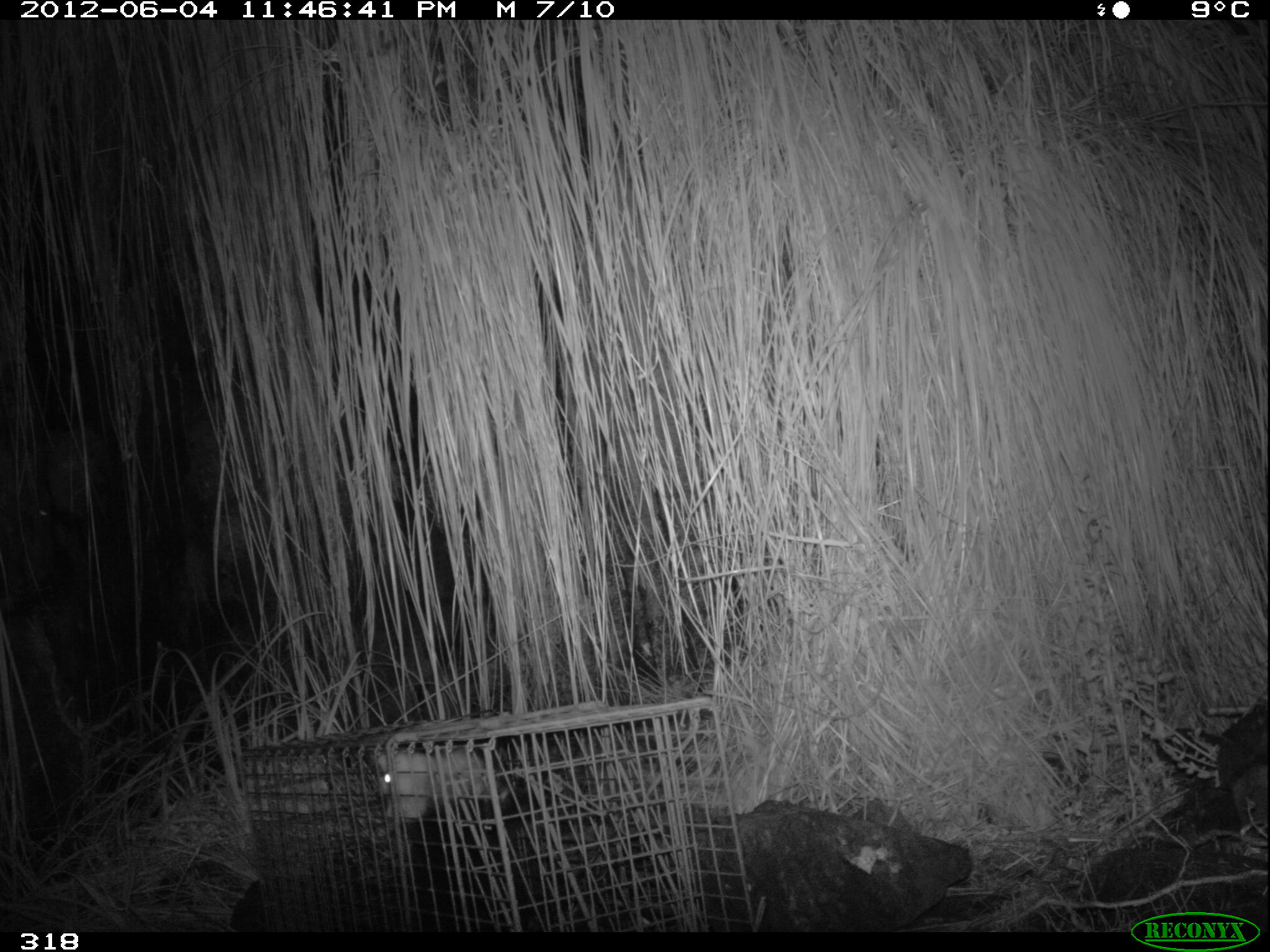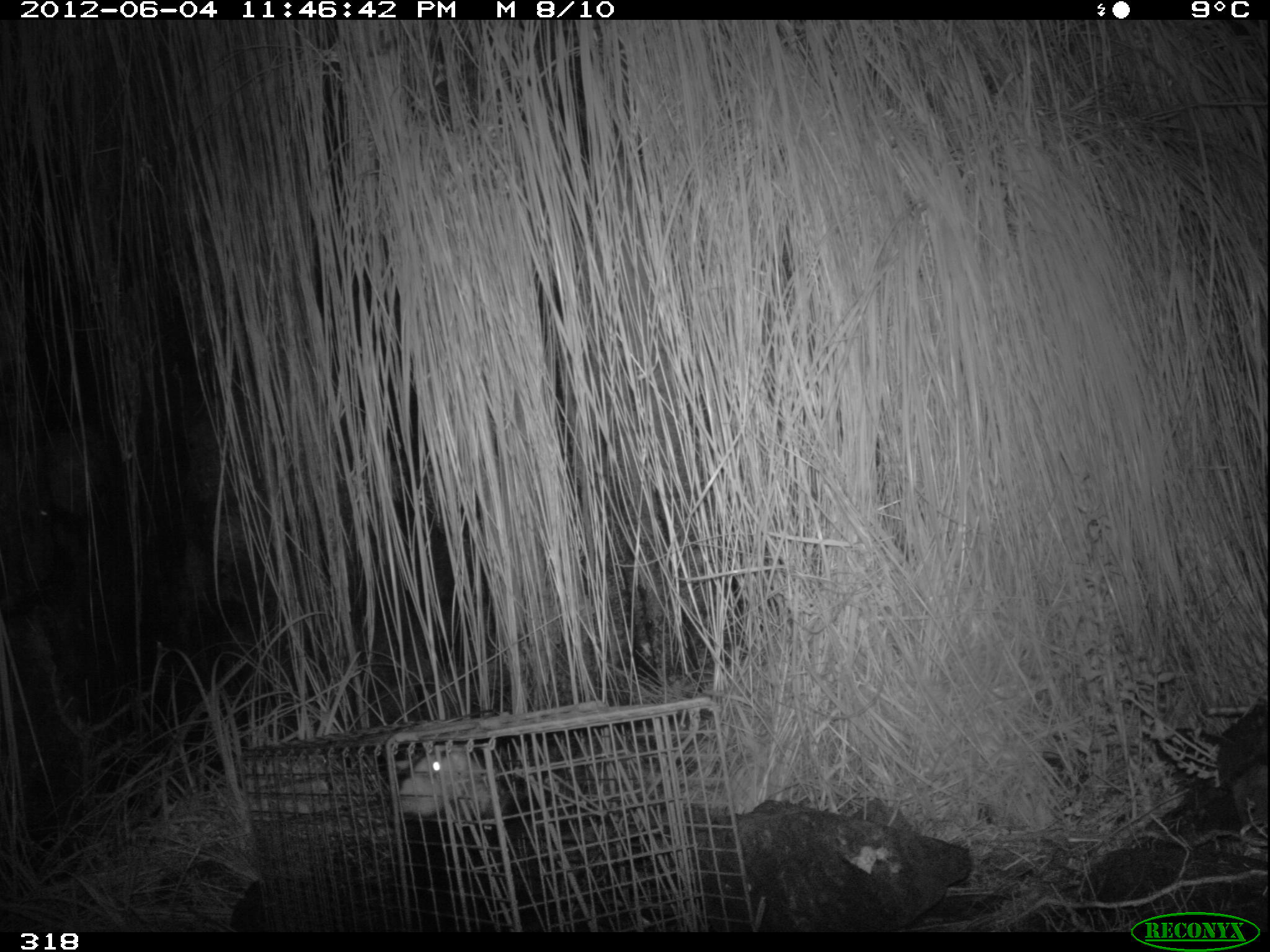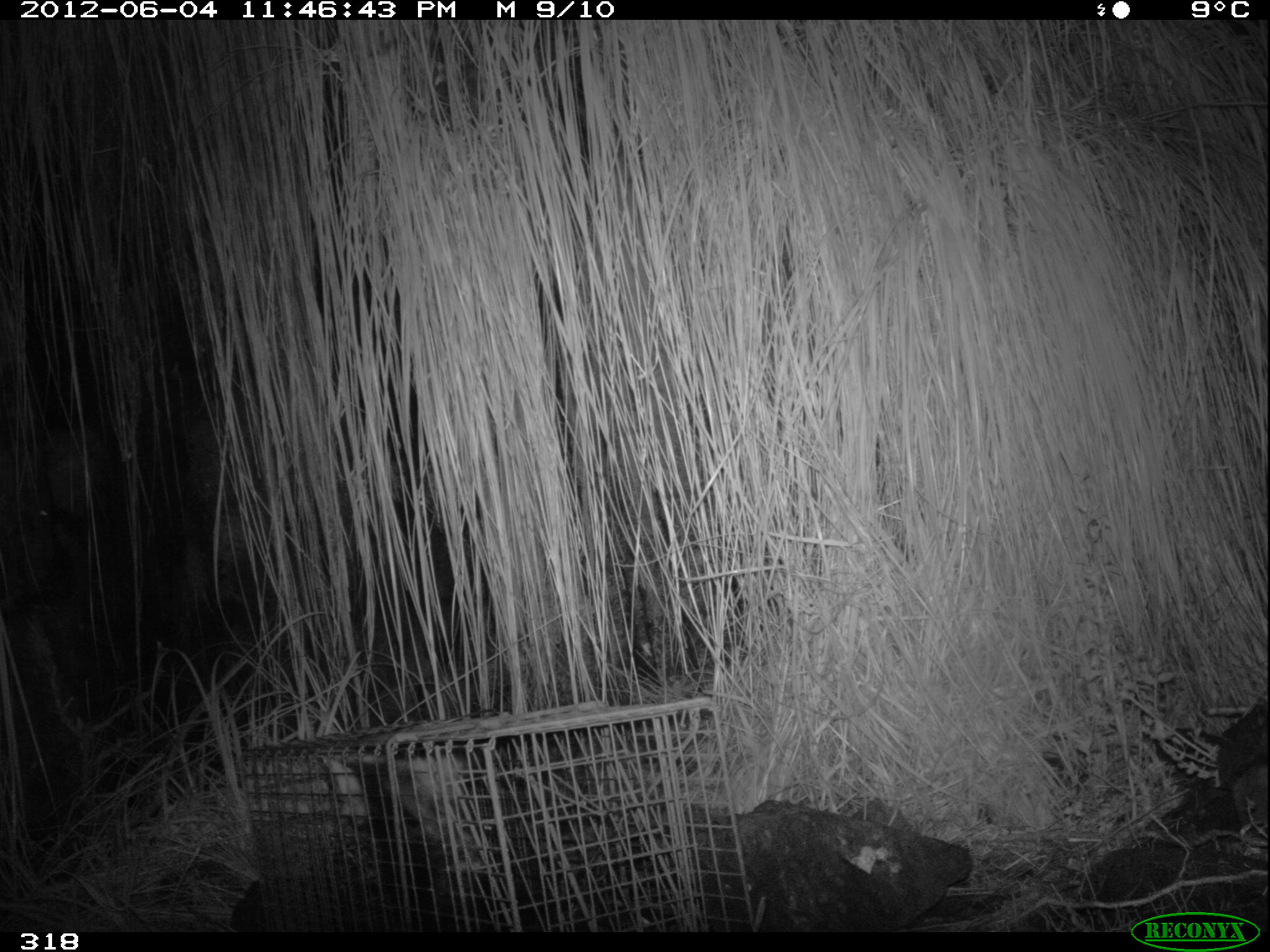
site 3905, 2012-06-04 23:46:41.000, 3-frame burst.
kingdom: Animalia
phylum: Chordata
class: Mammalia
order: Didelphimorphia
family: Didelphidae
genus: Didelphis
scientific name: Didelphis pernigra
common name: andean white-eared opossum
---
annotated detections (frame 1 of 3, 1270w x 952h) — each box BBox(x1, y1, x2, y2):
didelphis pernigra: BBox(375, 744, 546, 930)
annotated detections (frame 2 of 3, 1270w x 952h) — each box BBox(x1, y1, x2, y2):
didelphis pernigra: BBox(396, 748, 565, 931)